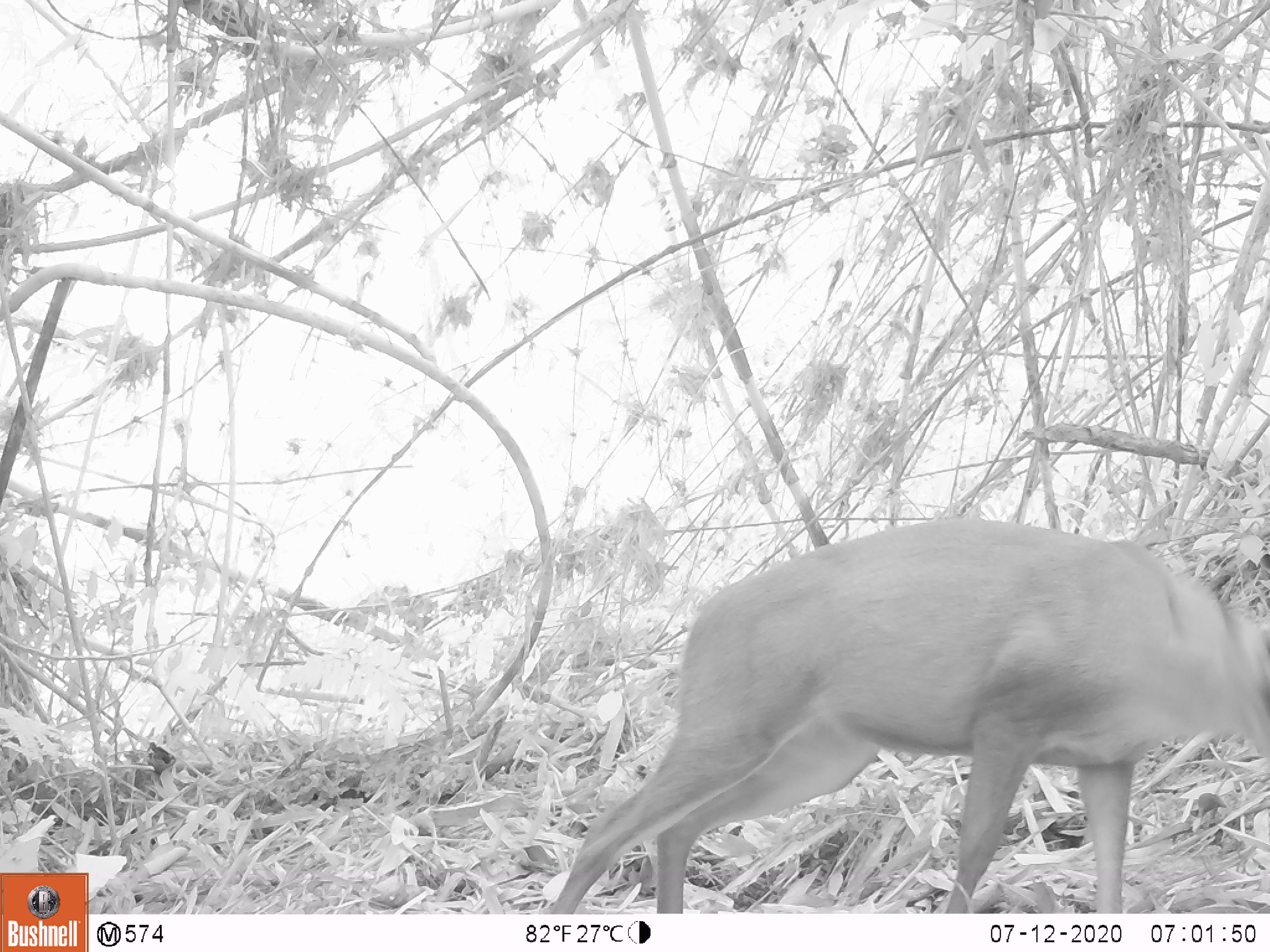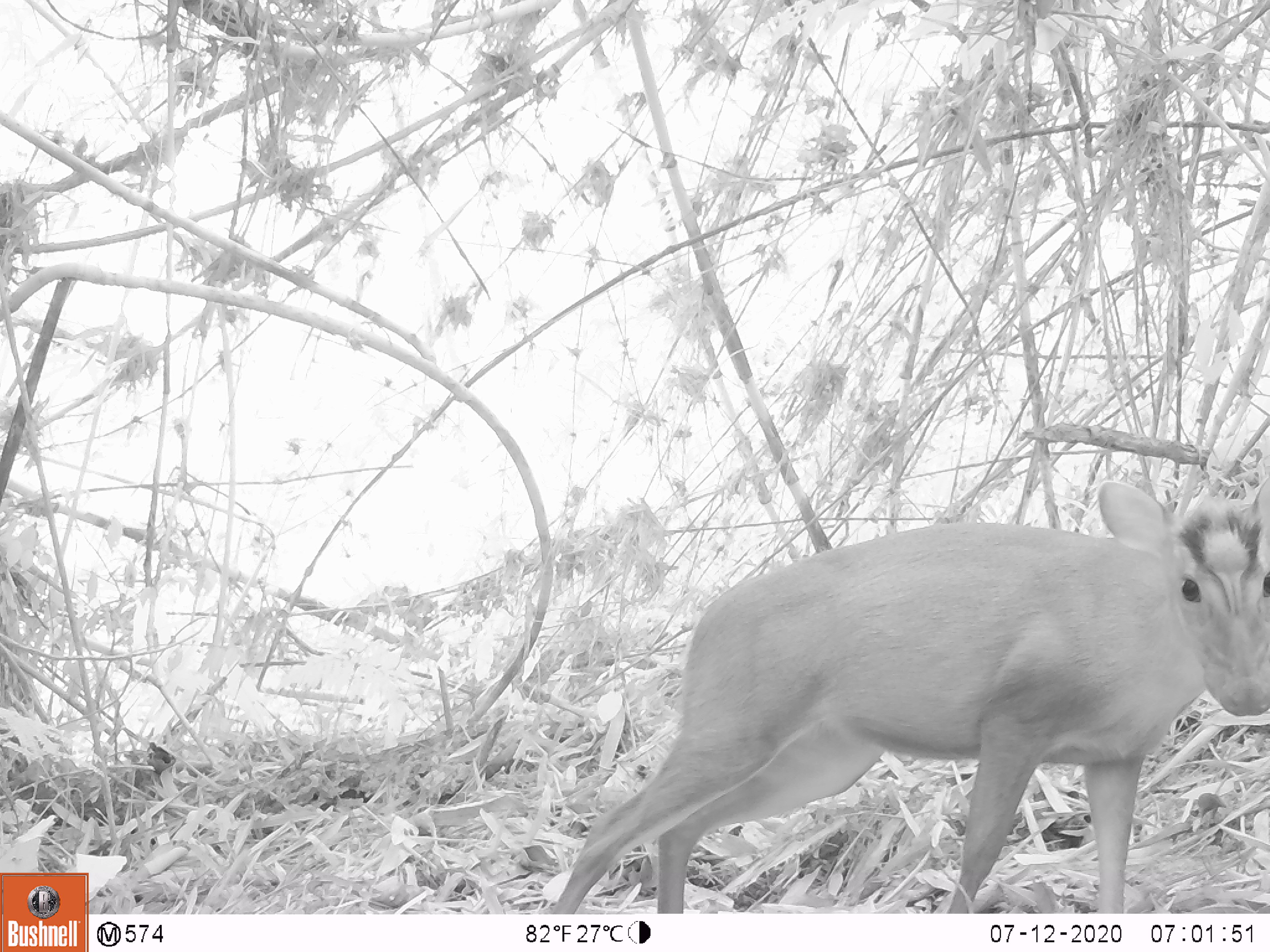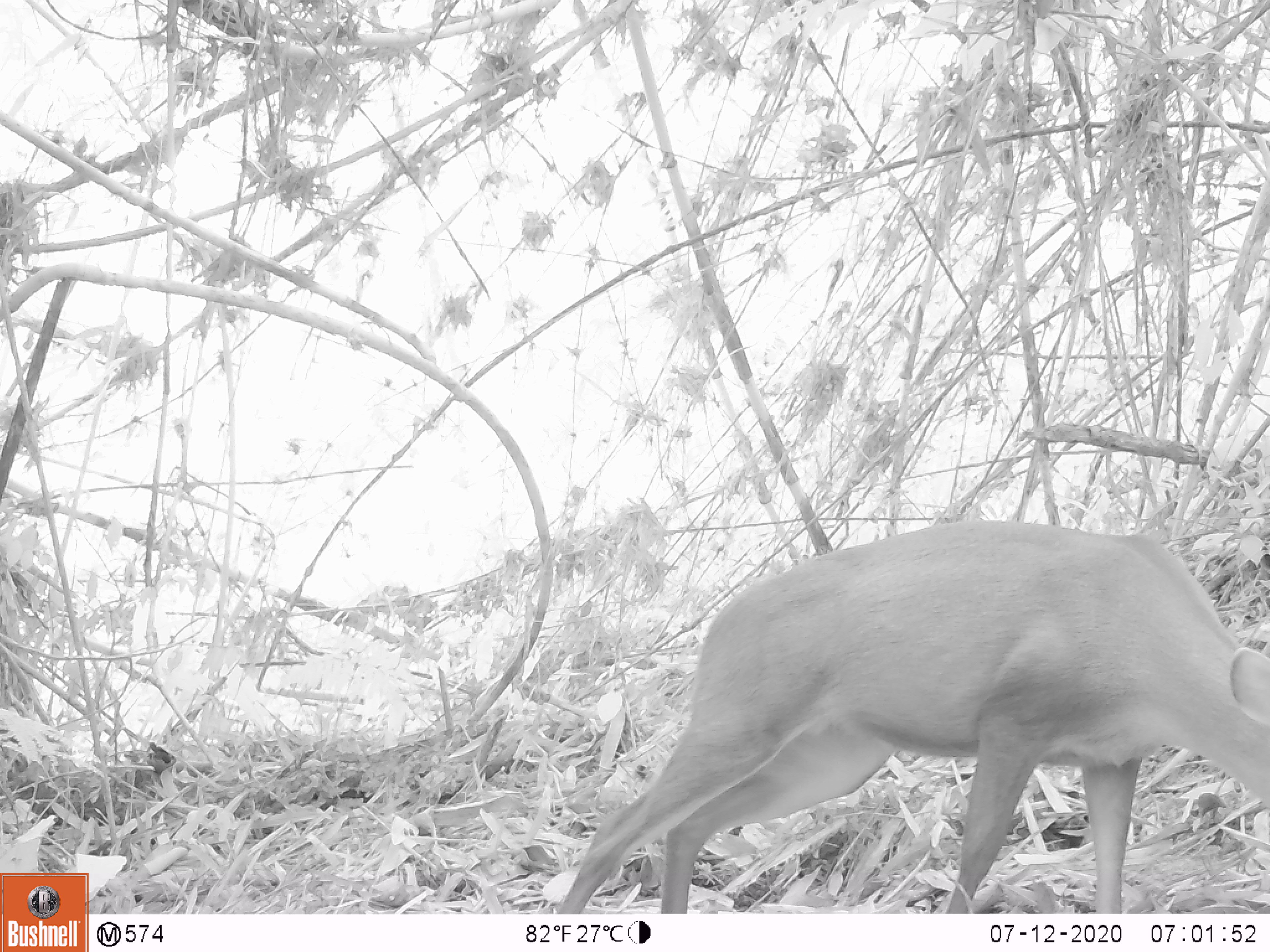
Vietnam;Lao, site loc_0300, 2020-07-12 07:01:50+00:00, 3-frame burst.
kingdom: Animalia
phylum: Chordata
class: Mammalia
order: Artiodactyla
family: Cervidae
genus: Muntiacus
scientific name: Muntiacus rooseveltorum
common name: roosevelt's muntjac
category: roosevelts muntjac group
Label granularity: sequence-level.